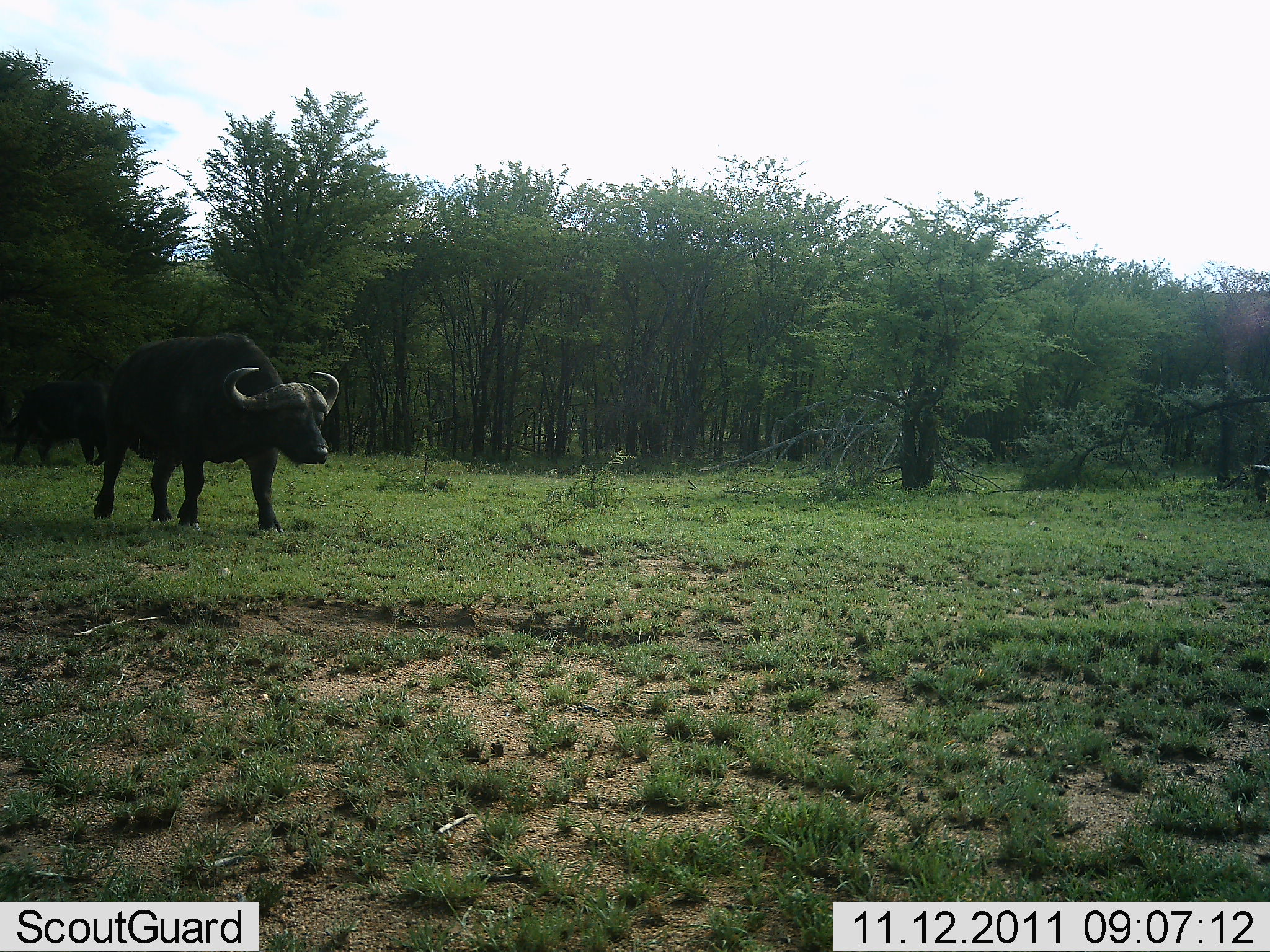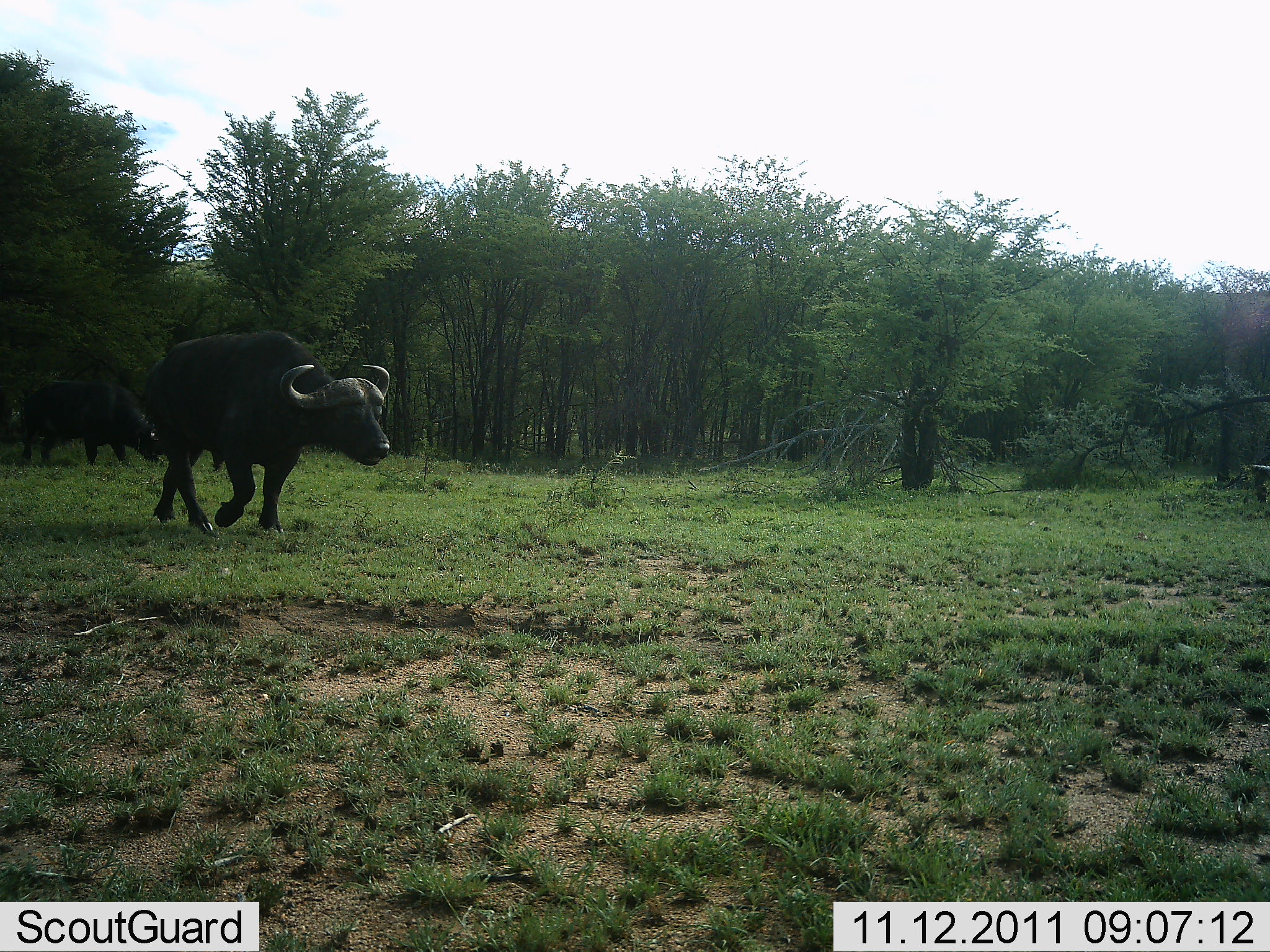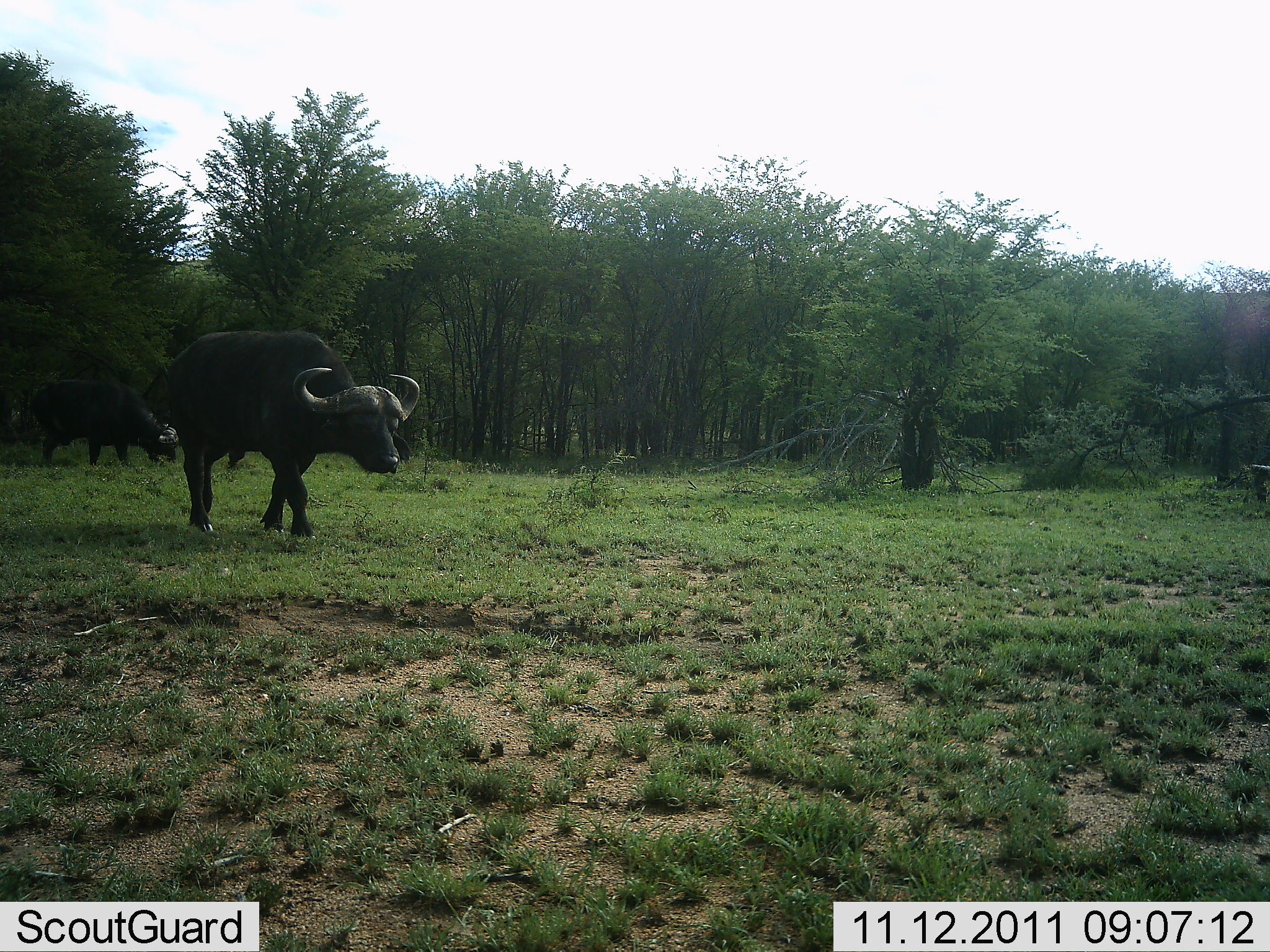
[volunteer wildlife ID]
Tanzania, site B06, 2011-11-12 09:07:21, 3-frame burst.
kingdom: Animalia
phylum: Chordata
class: Mammalia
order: Artiodactyla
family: Bovidae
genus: Syncerus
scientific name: Syncerus caffer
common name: cape buffalo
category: buffalo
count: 2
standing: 7%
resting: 0%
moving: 100%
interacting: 0%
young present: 0%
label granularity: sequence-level